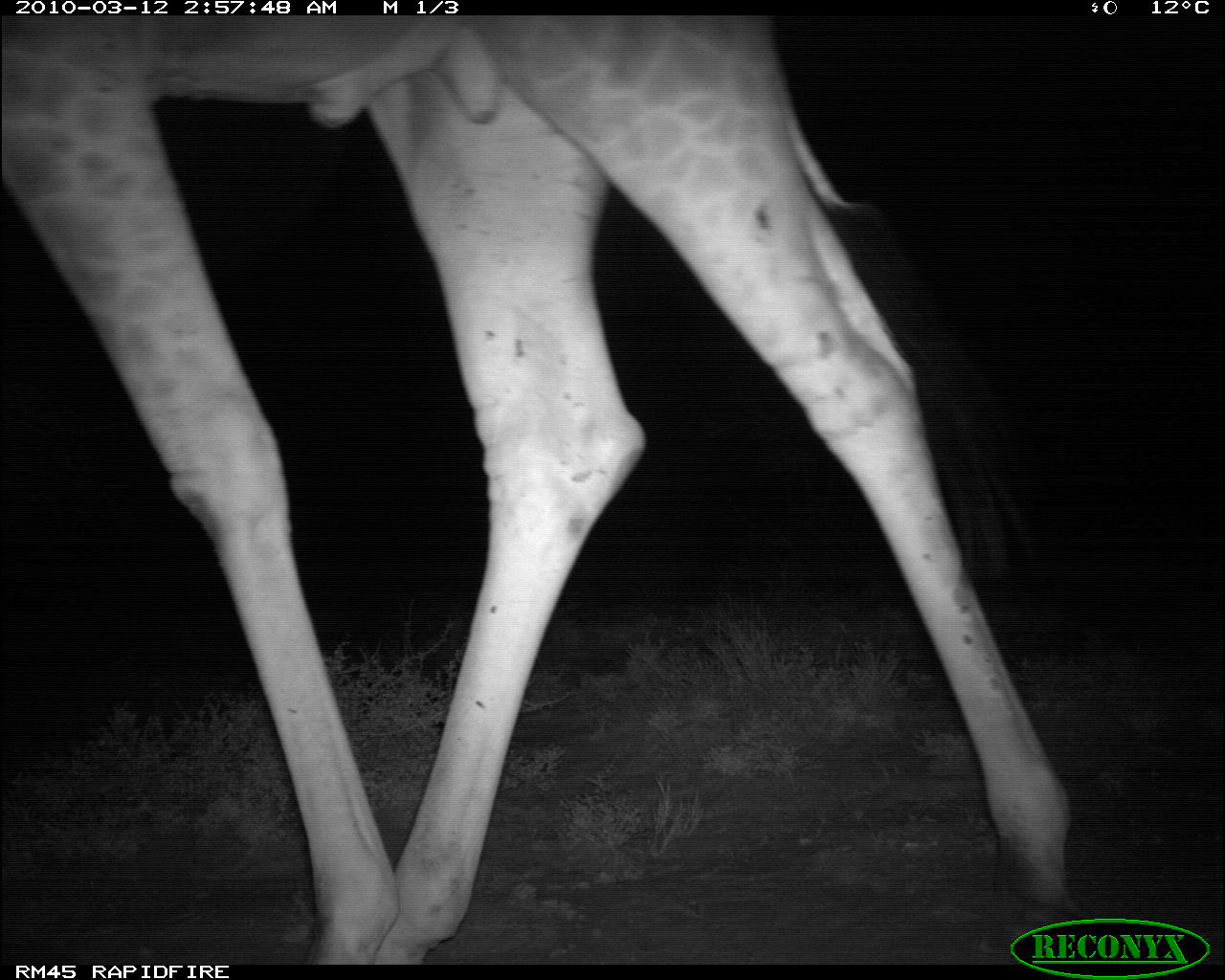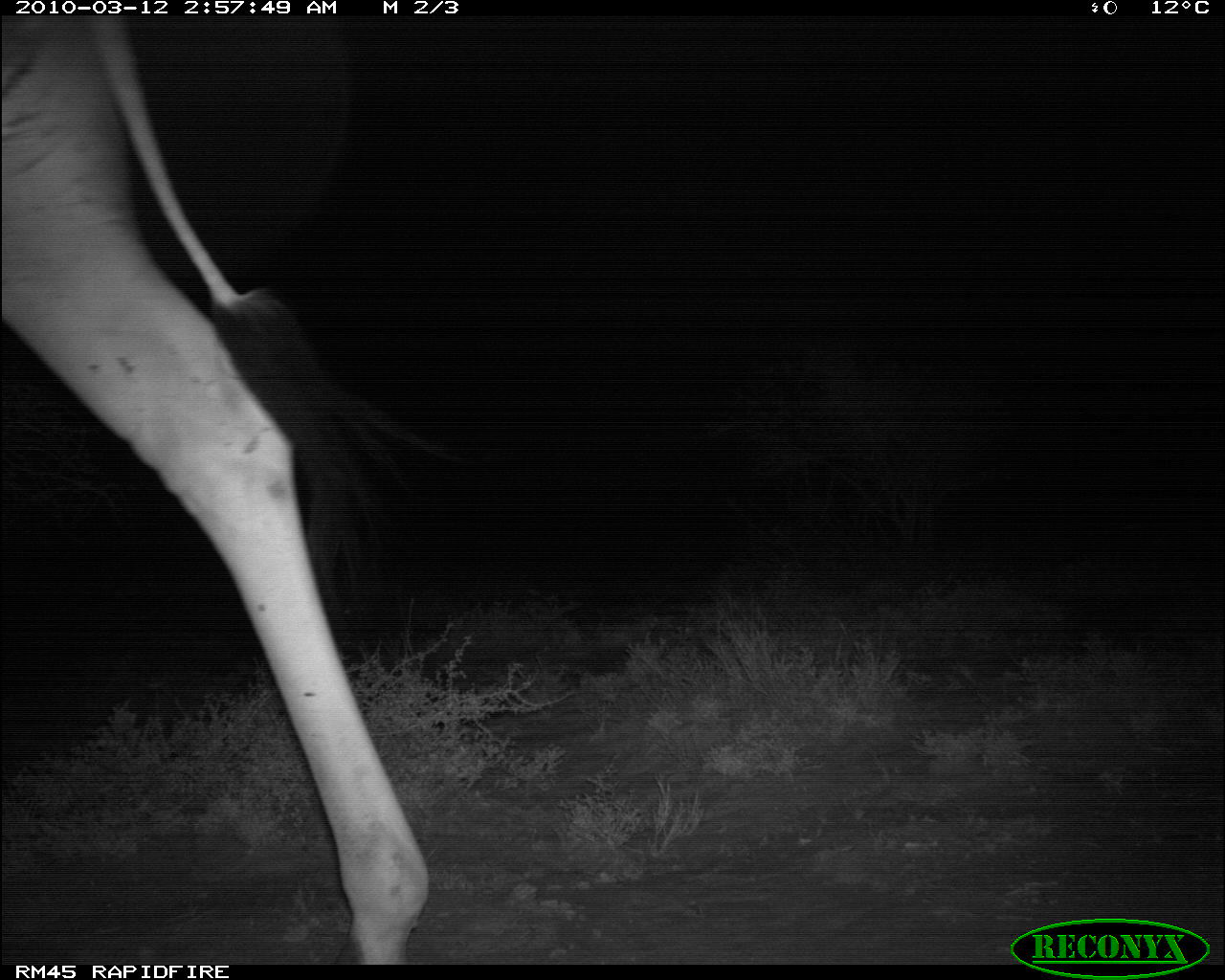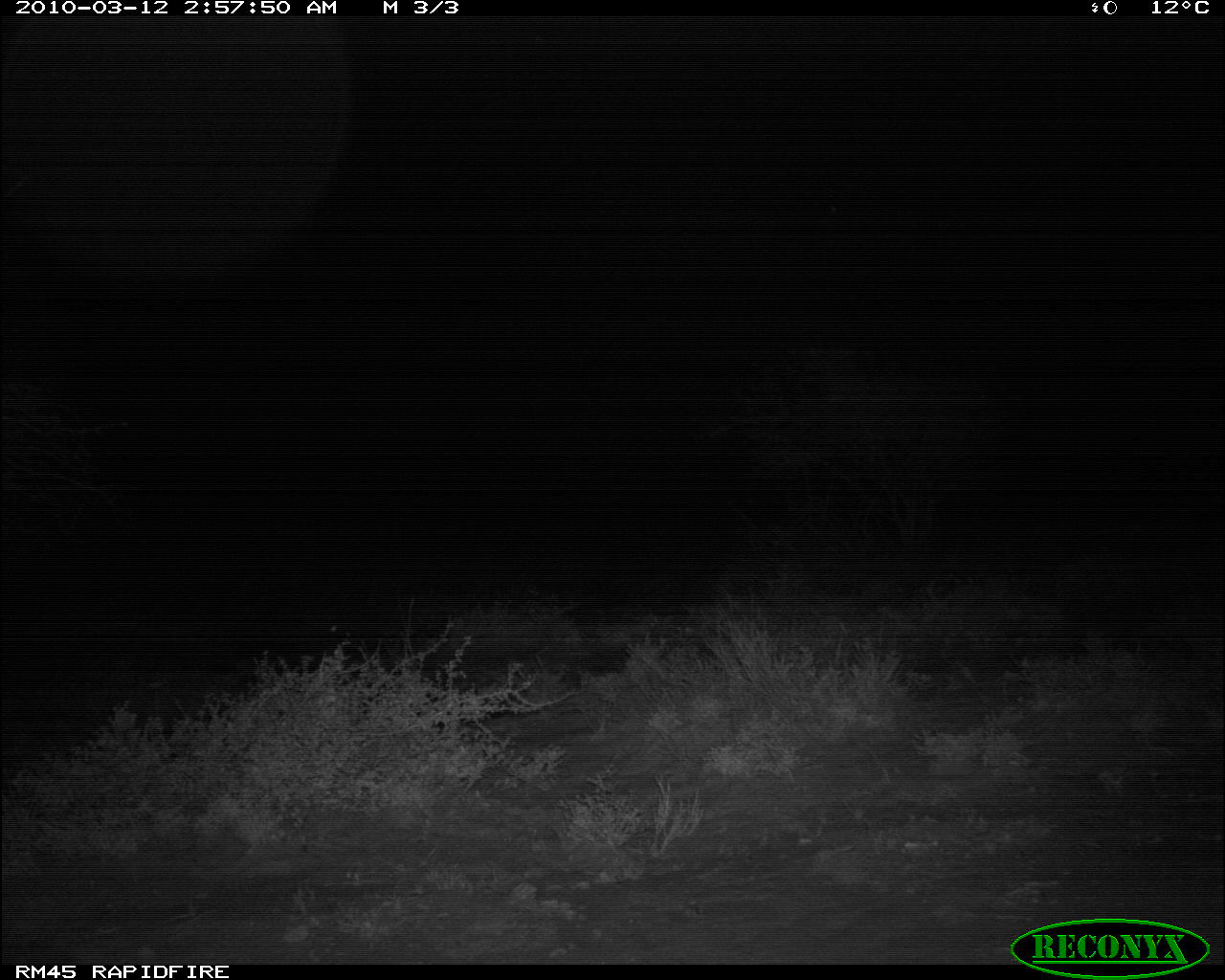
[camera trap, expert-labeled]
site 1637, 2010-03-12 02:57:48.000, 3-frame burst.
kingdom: Animalia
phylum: Chordata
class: Mammalia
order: Artiodactyla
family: Giraffidae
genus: Giraffa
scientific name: Giraffa camelopardalis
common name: giraffe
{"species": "Giraffa camelopardalis (giraffe)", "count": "1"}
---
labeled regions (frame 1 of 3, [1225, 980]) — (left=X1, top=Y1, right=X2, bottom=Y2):
giraffa camelopardalis: (left=3, top=11, right=1082, bottom=966)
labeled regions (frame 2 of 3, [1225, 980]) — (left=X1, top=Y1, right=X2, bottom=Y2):
giraffa camelopardalis: (left=1, top=17, right=429, bottom=966)